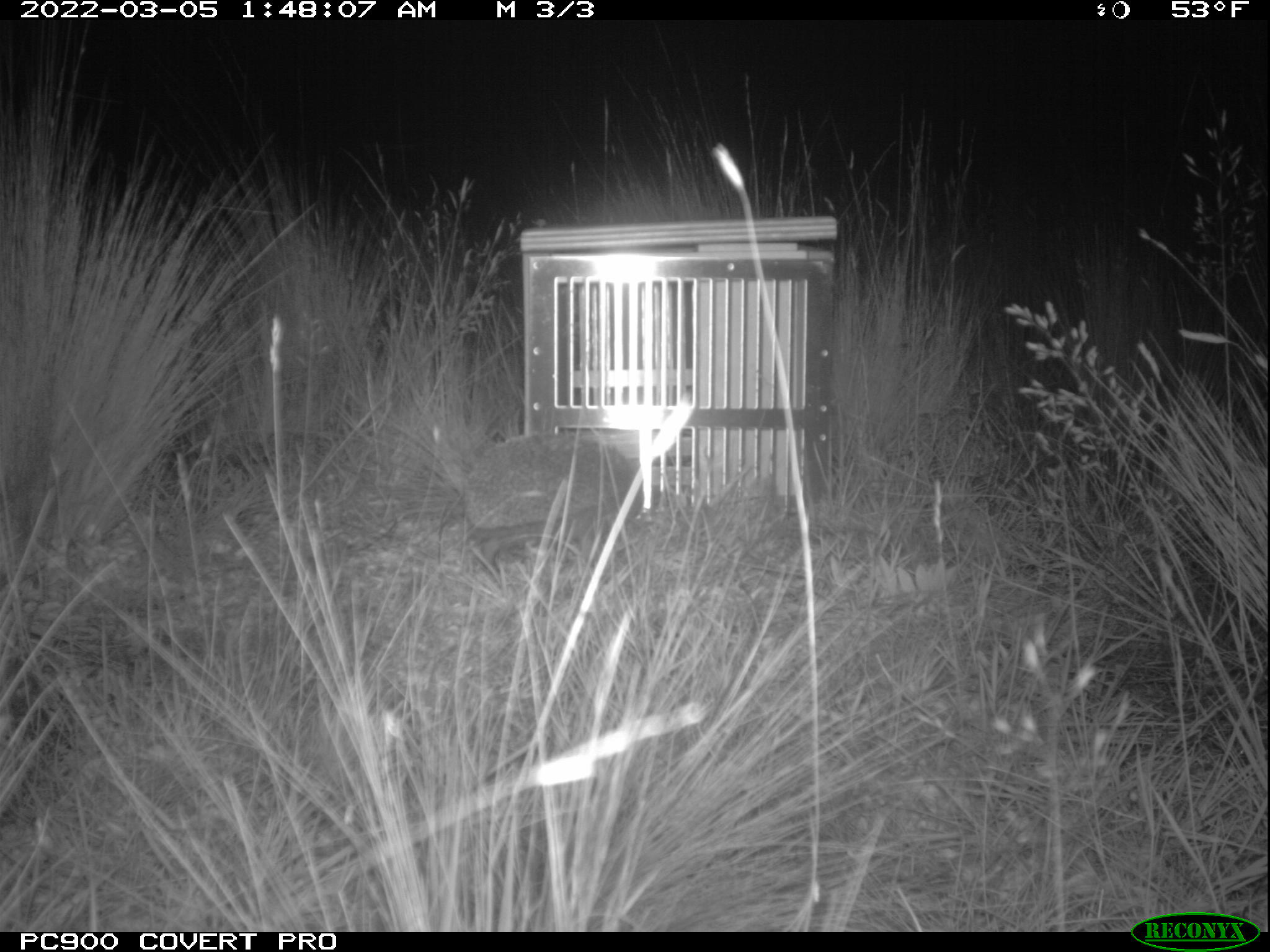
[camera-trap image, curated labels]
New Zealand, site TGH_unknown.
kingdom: Animalia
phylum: Chordata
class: Mammalia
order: Eulipotyphla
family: Erinaceidae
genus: Erinaceus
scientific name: Erinaceus europaeus europaeus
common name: european hedgehog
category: hedgehog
Hedgehog (european hedgehog) (Erinaceus europaeus europaeus).